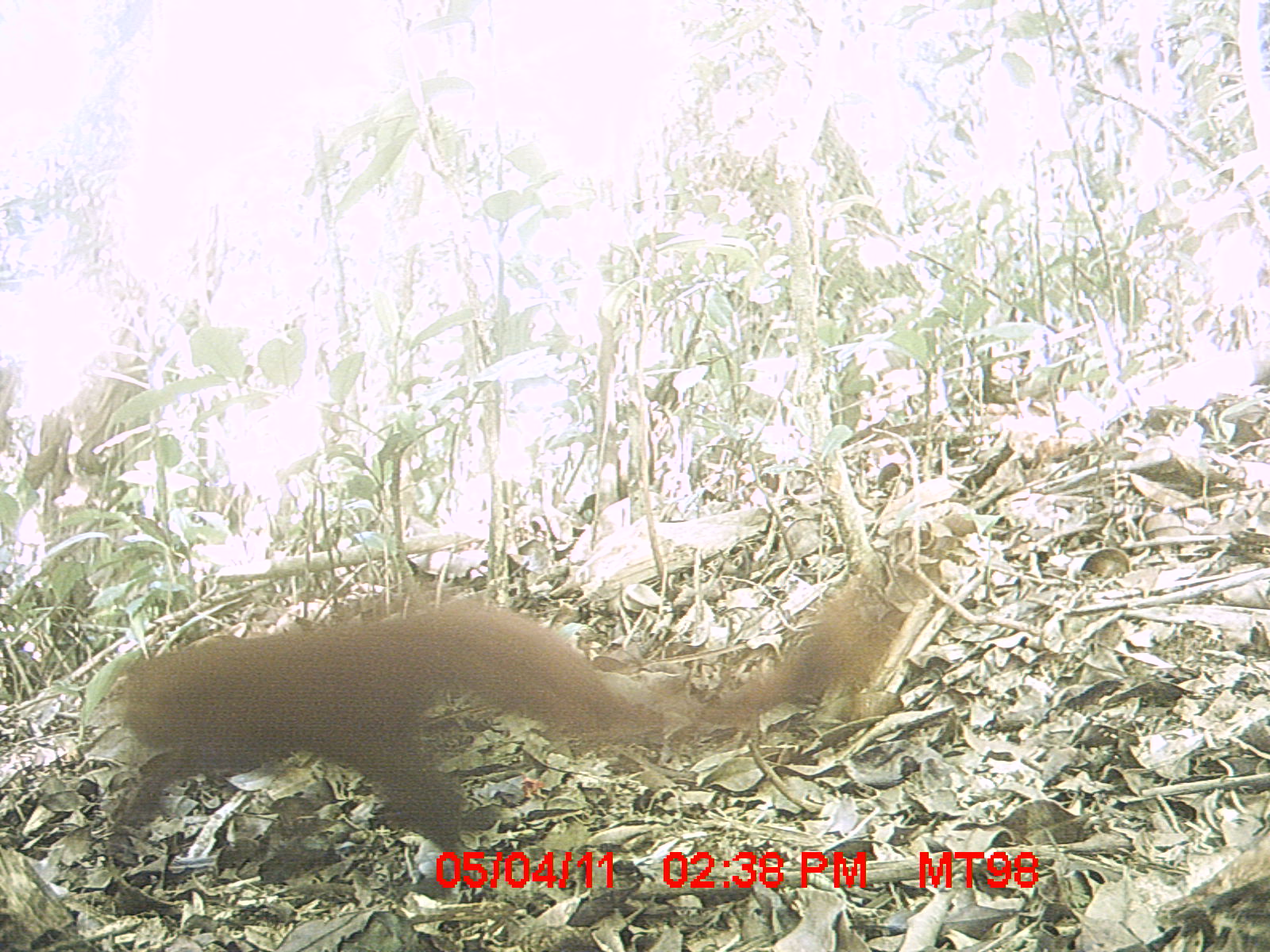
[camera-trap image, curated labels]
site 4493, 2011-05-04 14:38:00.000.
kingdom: Animalia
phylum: Chordata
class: Mammalia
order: Carnivora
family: Eupleridae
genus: Galidia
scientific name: Galidia elegans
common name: ring-tailed vontsira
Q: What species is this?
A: Galidia elegans (ring-tailed vontsira).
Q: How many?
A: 1.